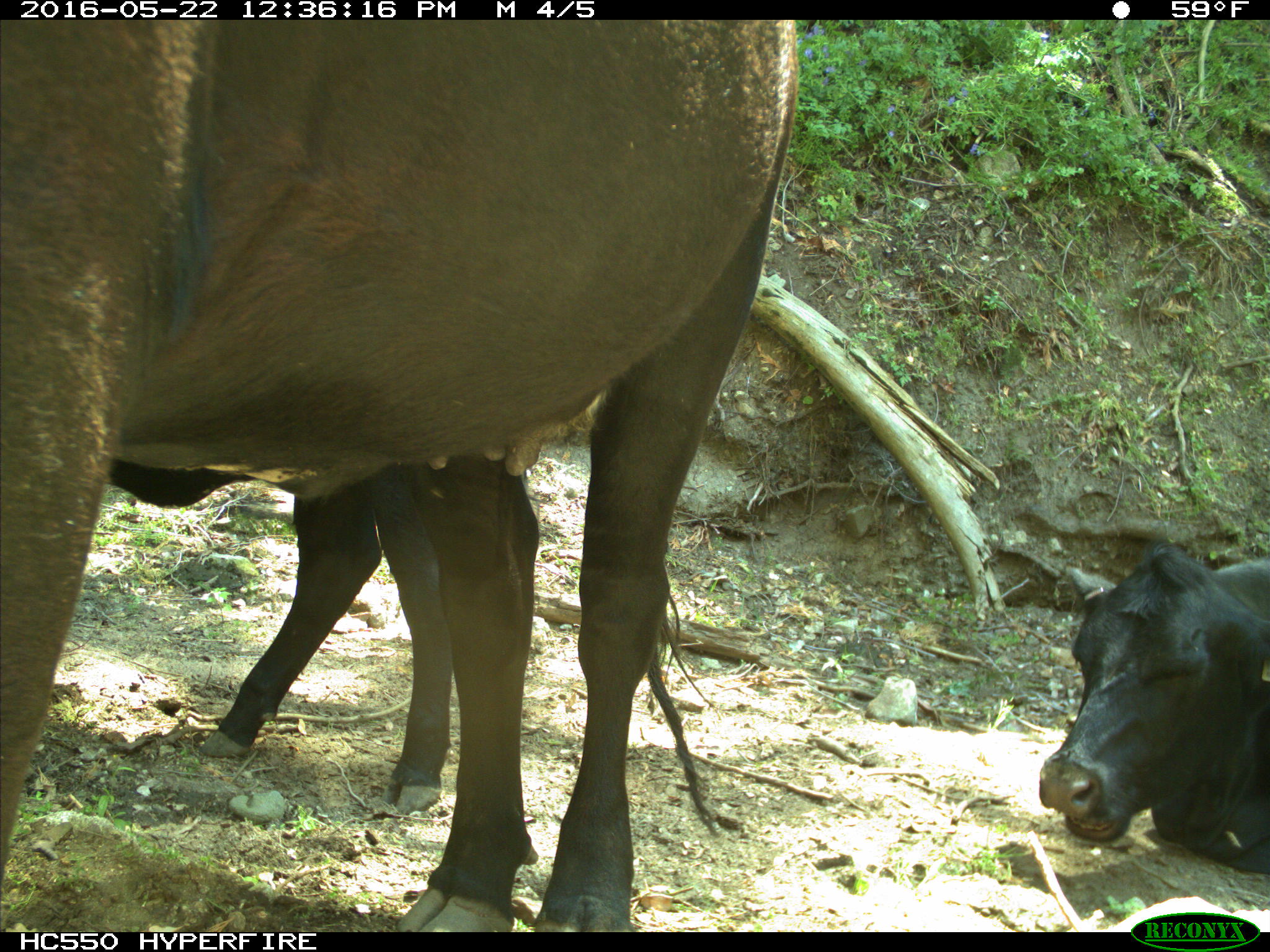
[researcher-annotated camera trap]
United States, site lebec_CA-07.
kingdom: Animalia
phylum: Chordata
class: Mammalia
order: Artiodactyla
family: Bovidae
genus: Bos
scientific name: Bos taurus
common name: domestic cow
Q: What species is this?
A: Bos taurus (domestic cow).